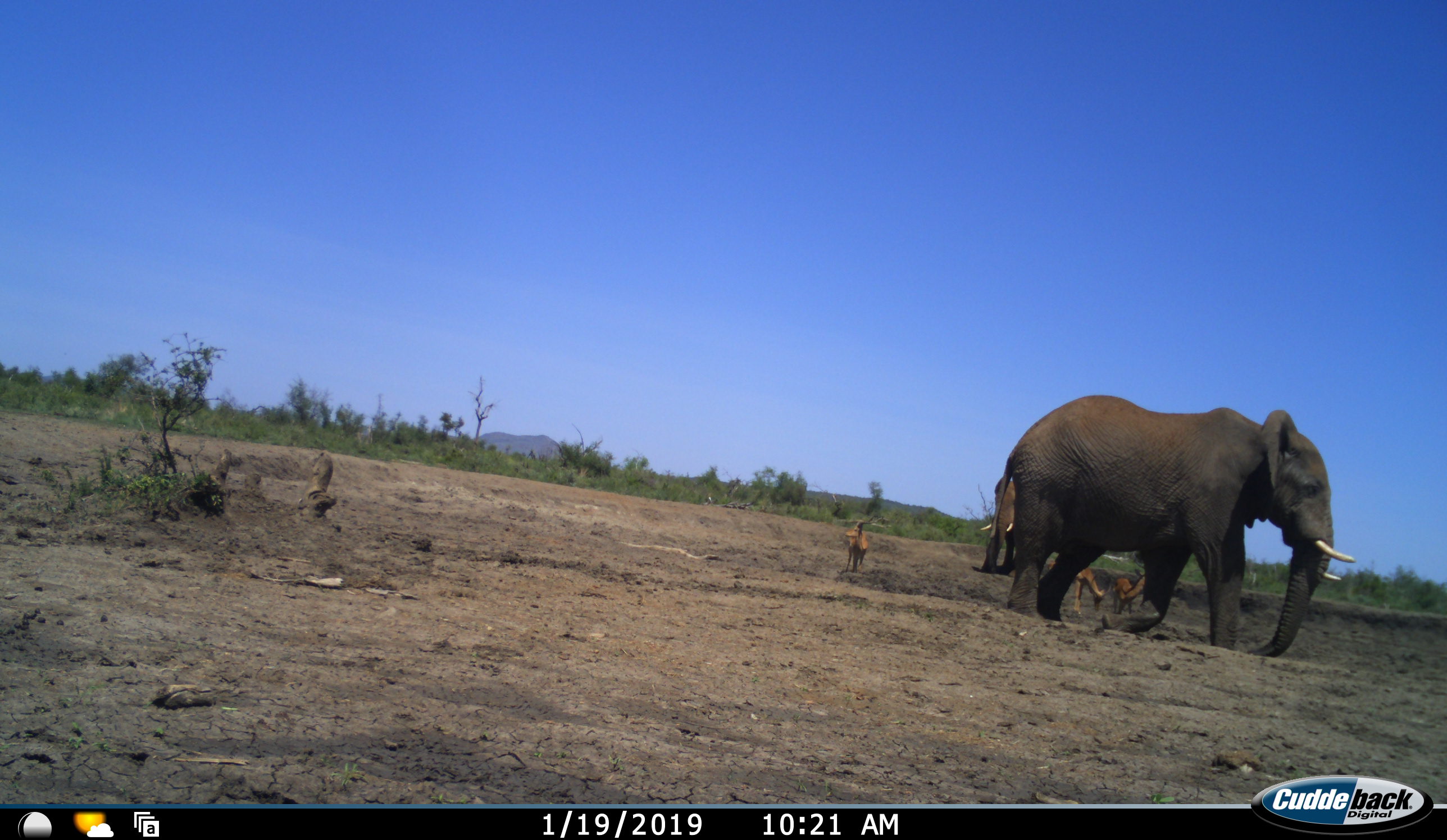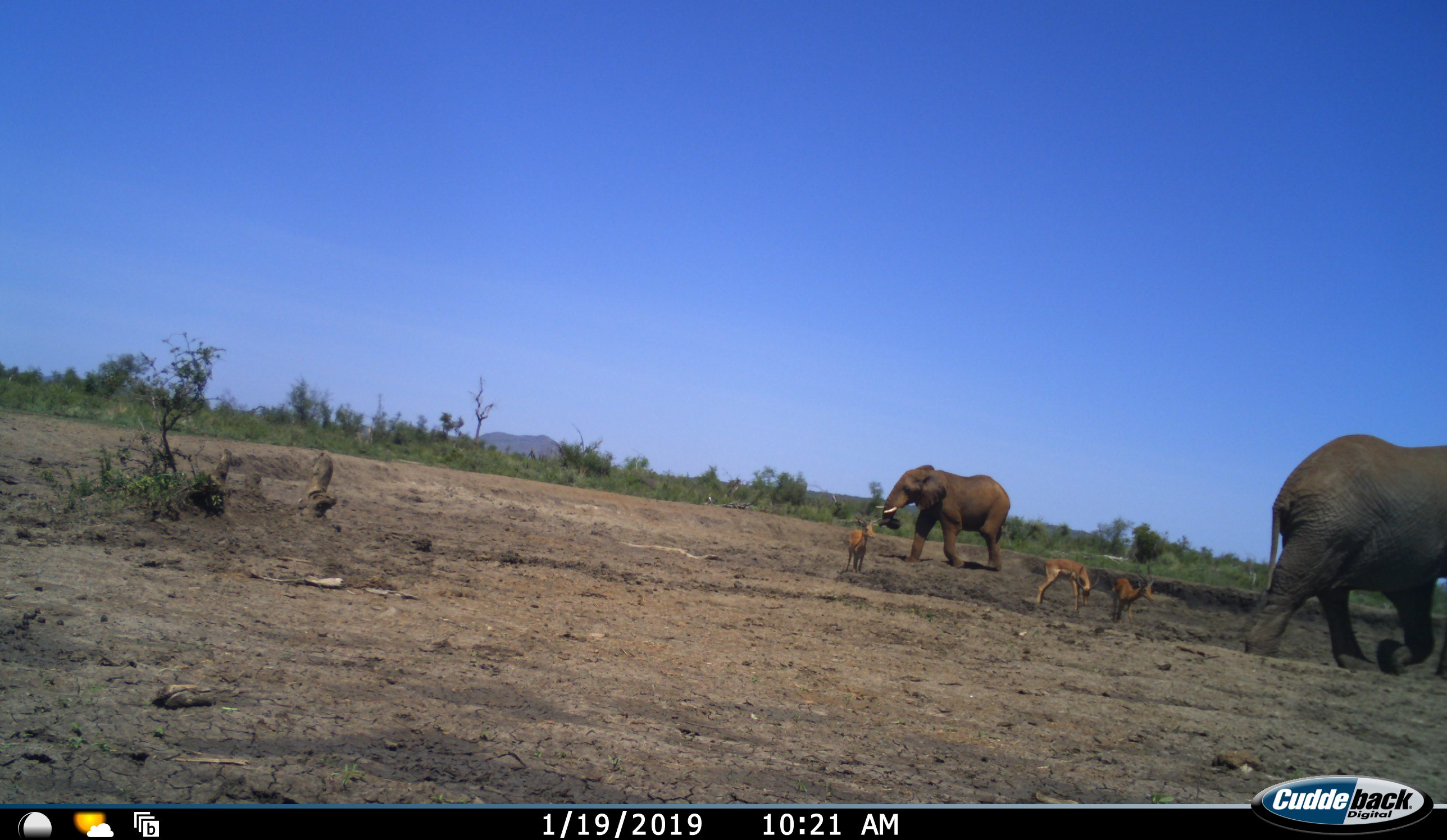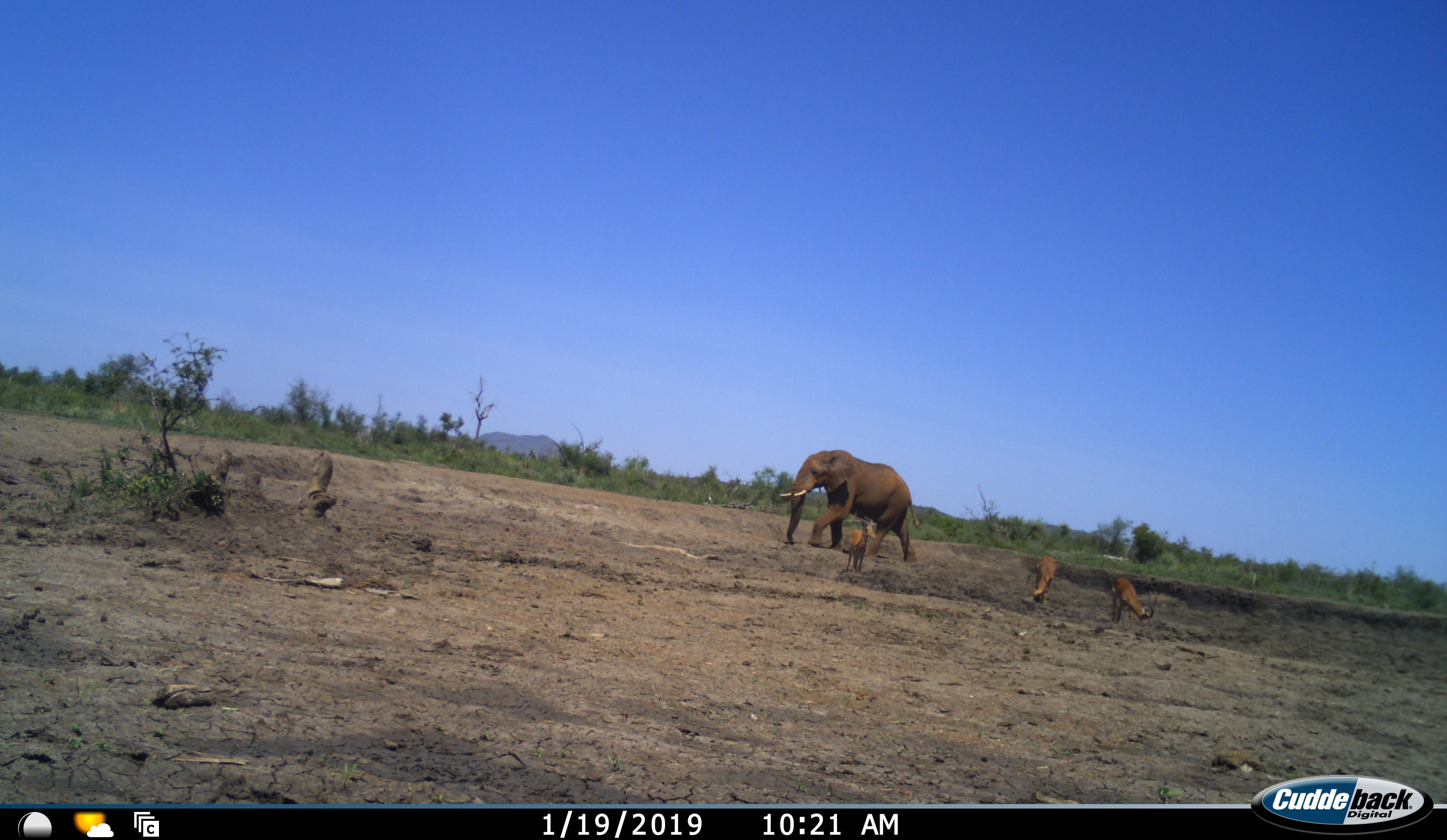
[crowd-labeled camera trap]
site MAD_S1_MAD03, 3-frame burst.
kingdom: Animalia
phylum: Chordata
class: Mammalia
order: Proboscidea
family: Elephantidae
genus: Loxodonta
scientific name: Loxodonta africana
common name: african bush elephant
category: elephant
Elephant (african bush elephant) (Loxodonta africana), count 2. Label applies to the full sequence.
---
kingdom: Animalia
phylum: Chordata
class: Mammalia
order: Artiodactyla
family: Bovidae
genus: Aepyceros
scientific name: Aepyceros melampus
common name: impala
Impala (Aepyceros melampus), count 3. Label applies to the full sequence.